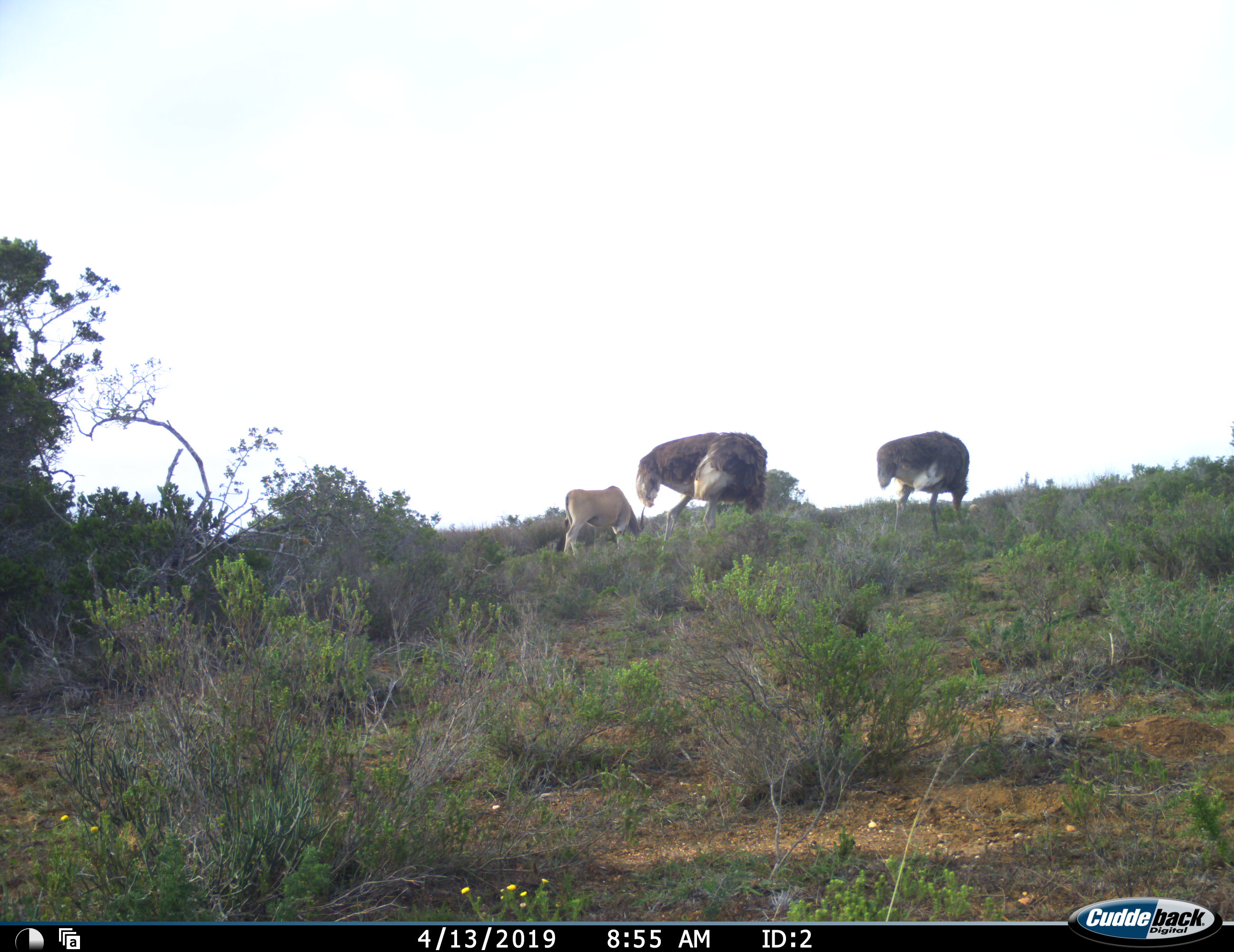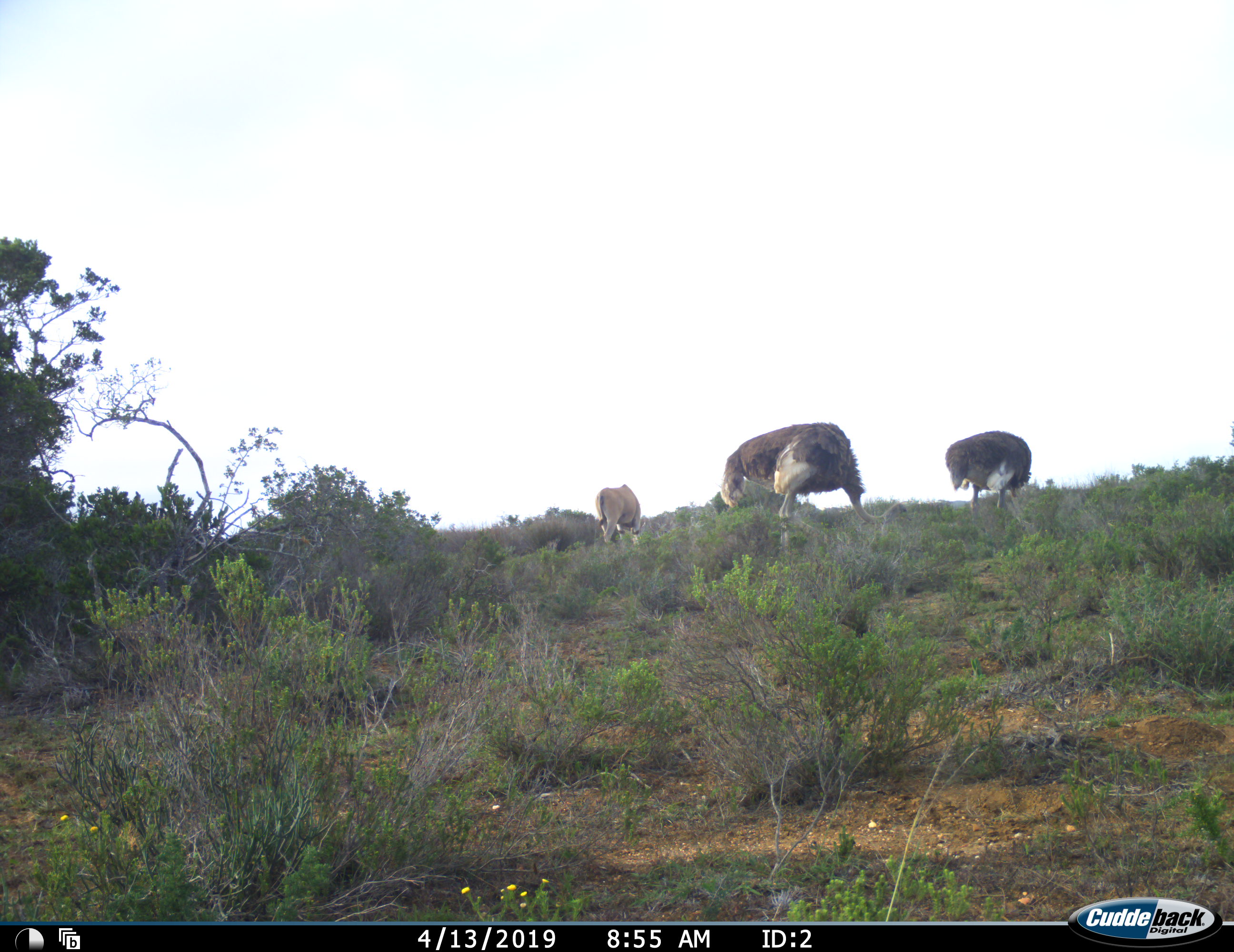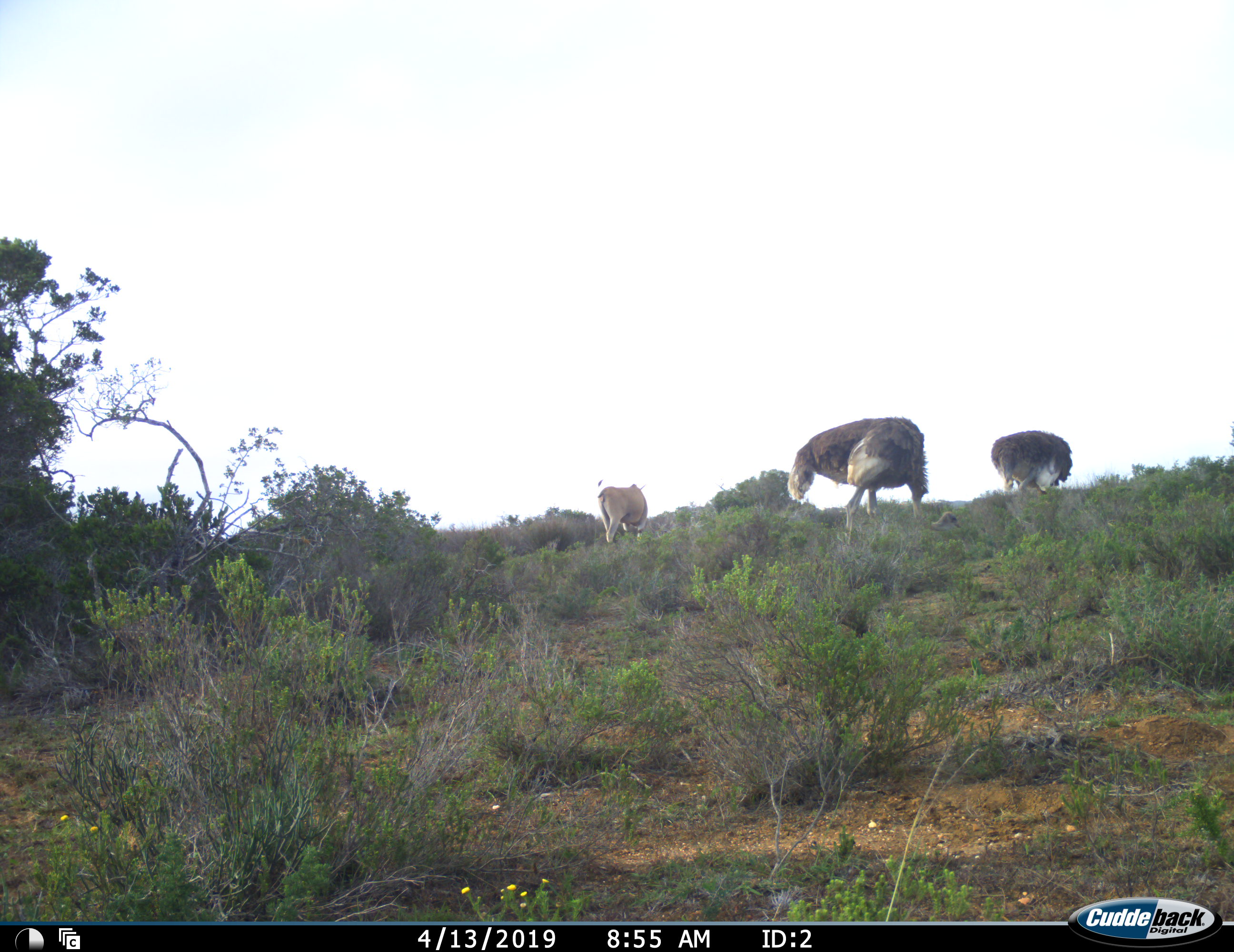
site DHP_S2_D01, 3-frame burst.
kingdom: Animalia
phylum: Chordata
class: Mammalia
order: Artiodactyla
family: Bovidae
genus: Tragelaphus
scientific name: Tragelaphus oryx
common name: eland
Eland (Tragelaphus oryx), count 1. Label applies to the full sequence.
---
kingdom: Animalia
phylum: Chordata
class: Aves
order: Struthioniformes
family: Struthionidae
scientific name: Struthionidae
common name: ostrich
Ostrich (Struthionidae), count 2. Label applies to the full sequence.